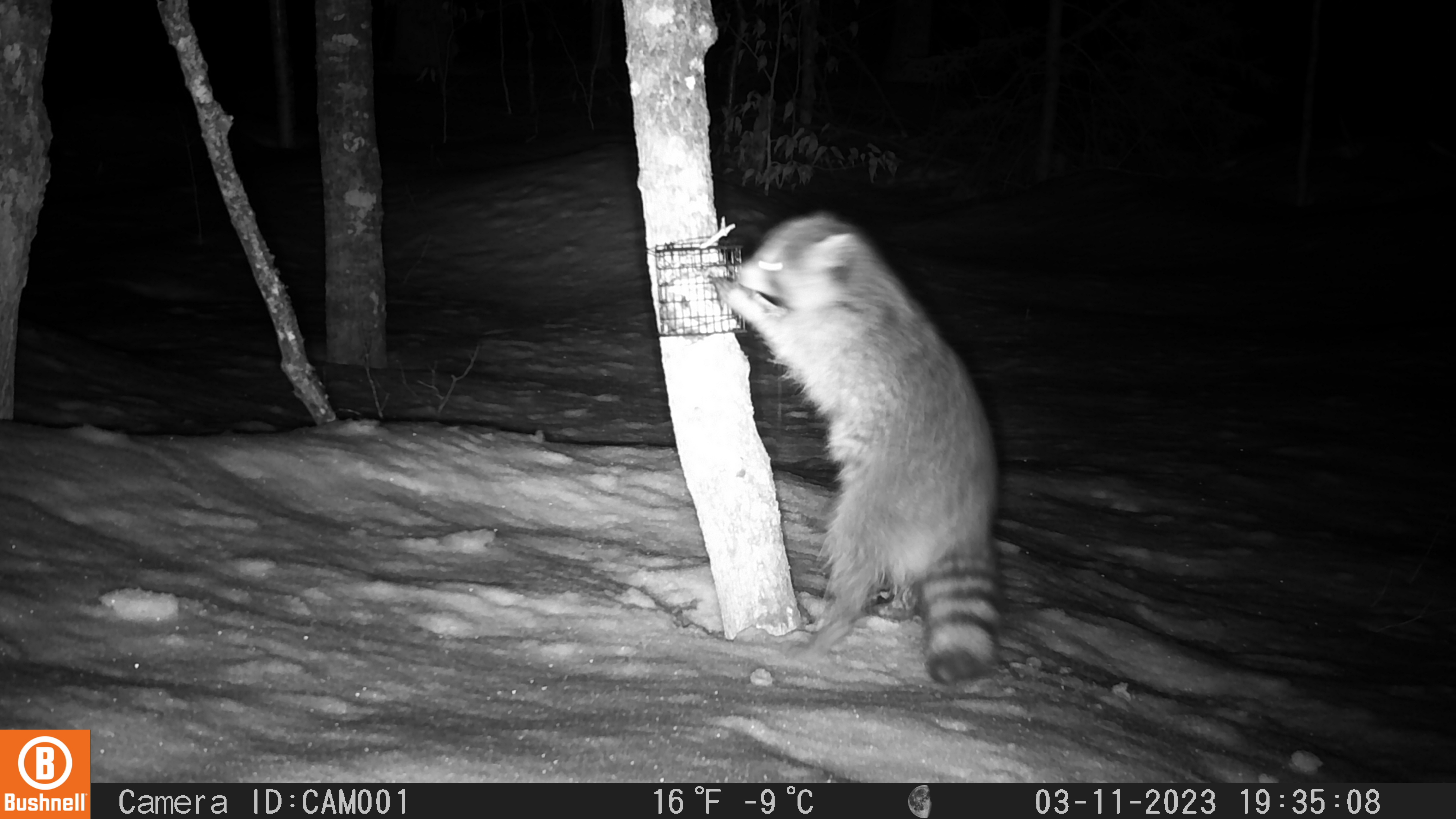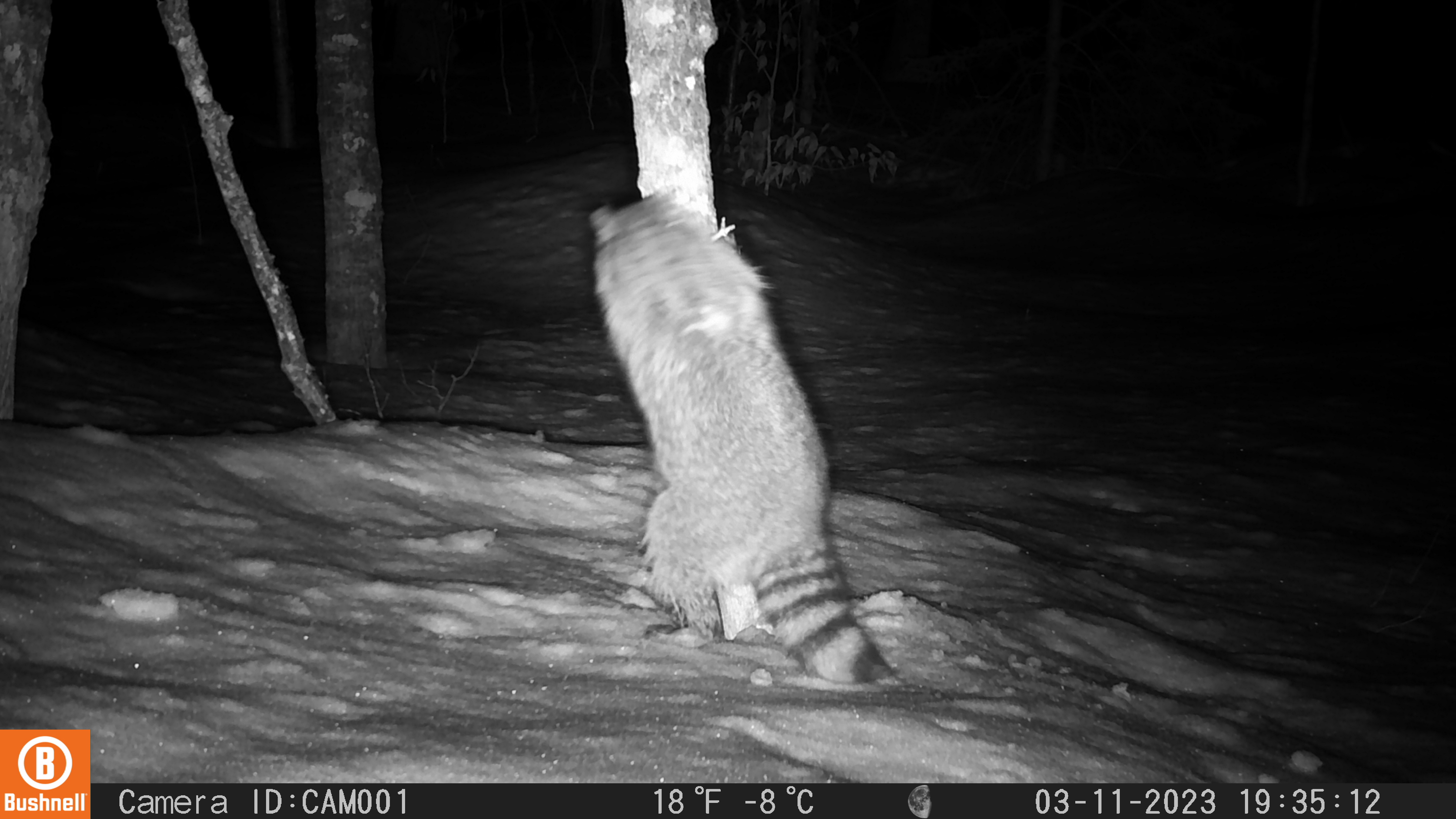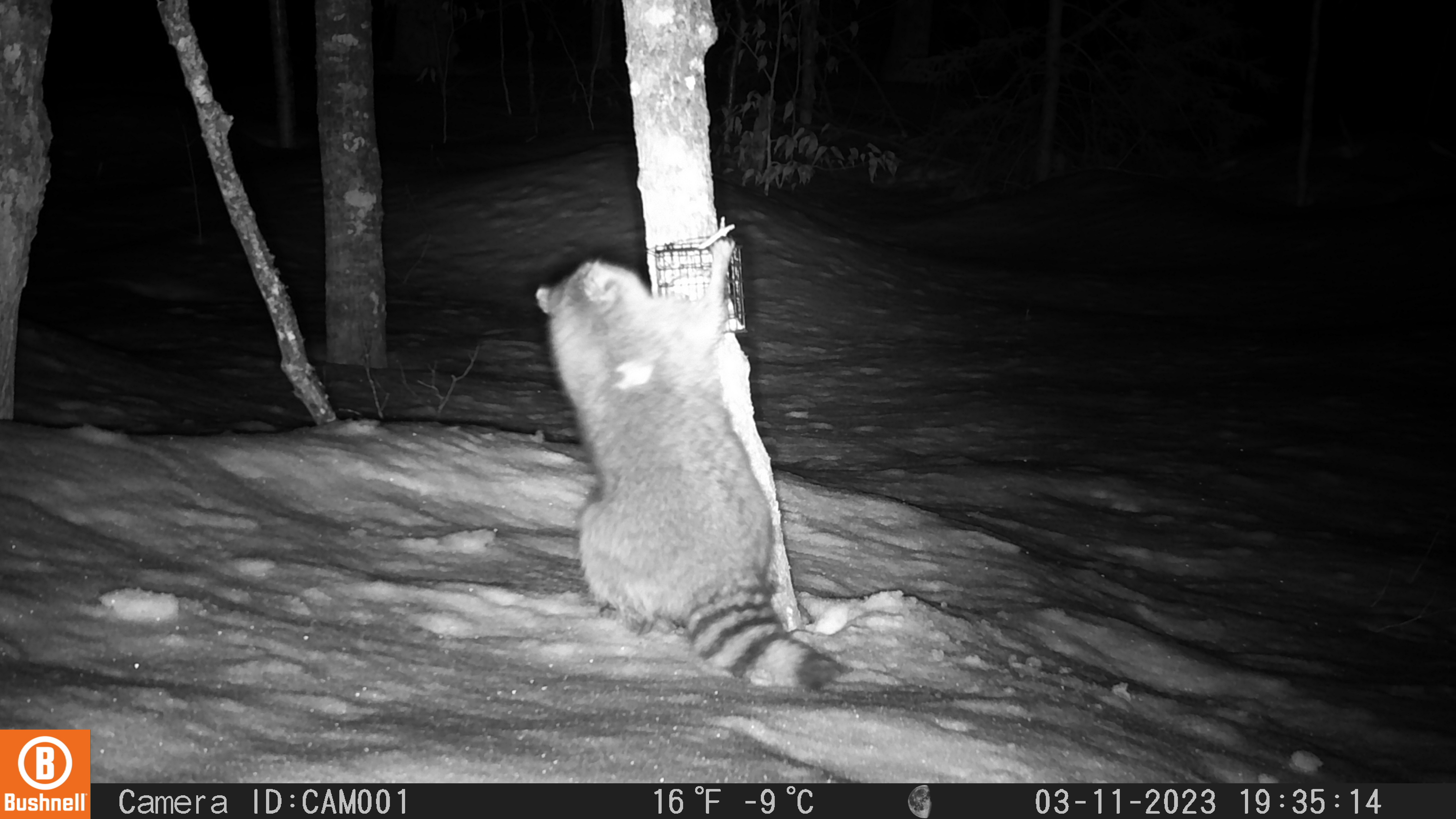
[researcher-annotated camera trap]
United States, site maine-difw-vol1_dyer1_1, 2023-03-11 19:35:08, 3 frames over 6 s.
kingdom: Animalia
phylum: Chordata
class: Mammalia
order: Carnivora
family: Procyonidae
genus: Procyon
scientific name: Procyon lotor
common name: raccoon